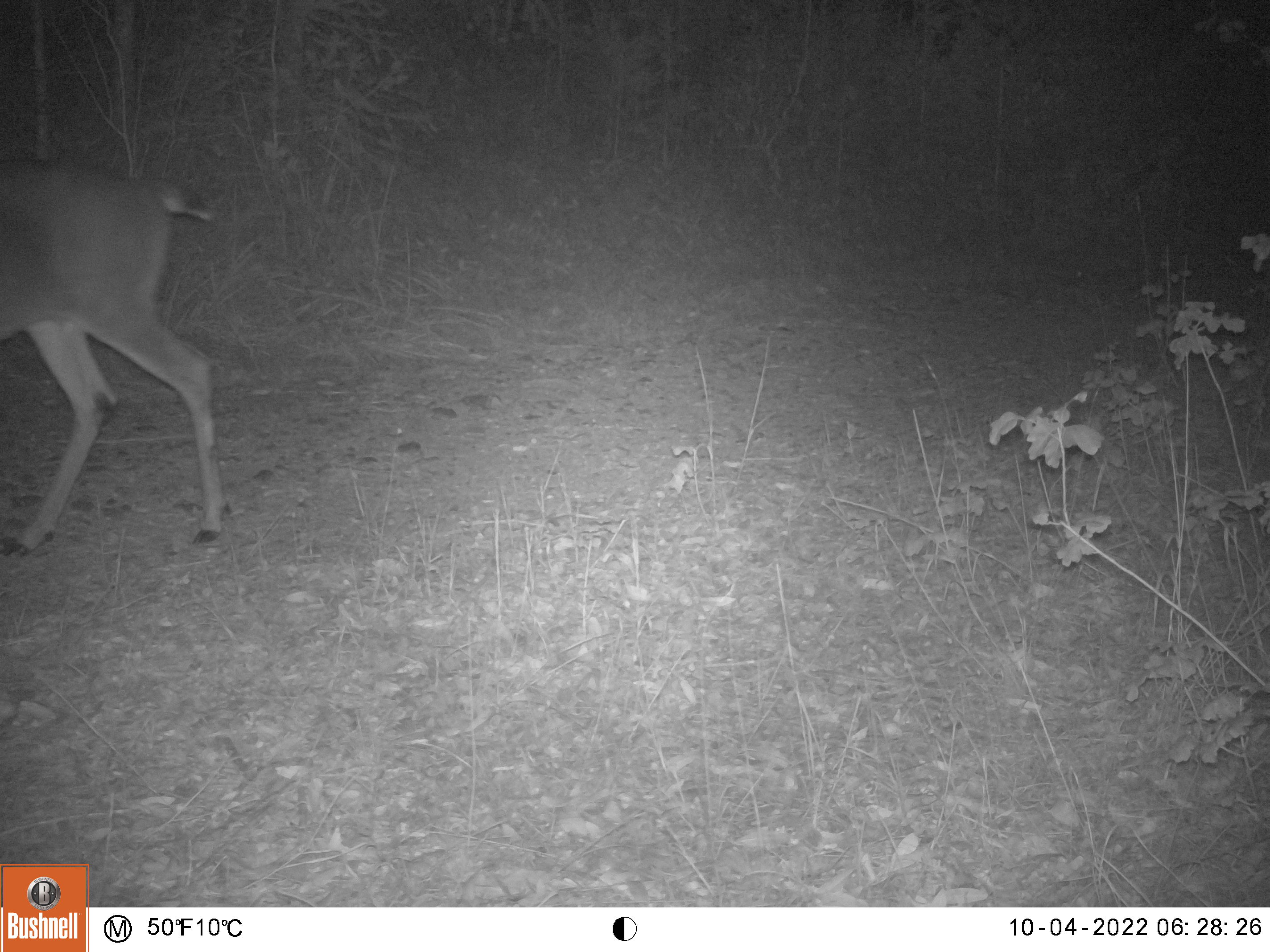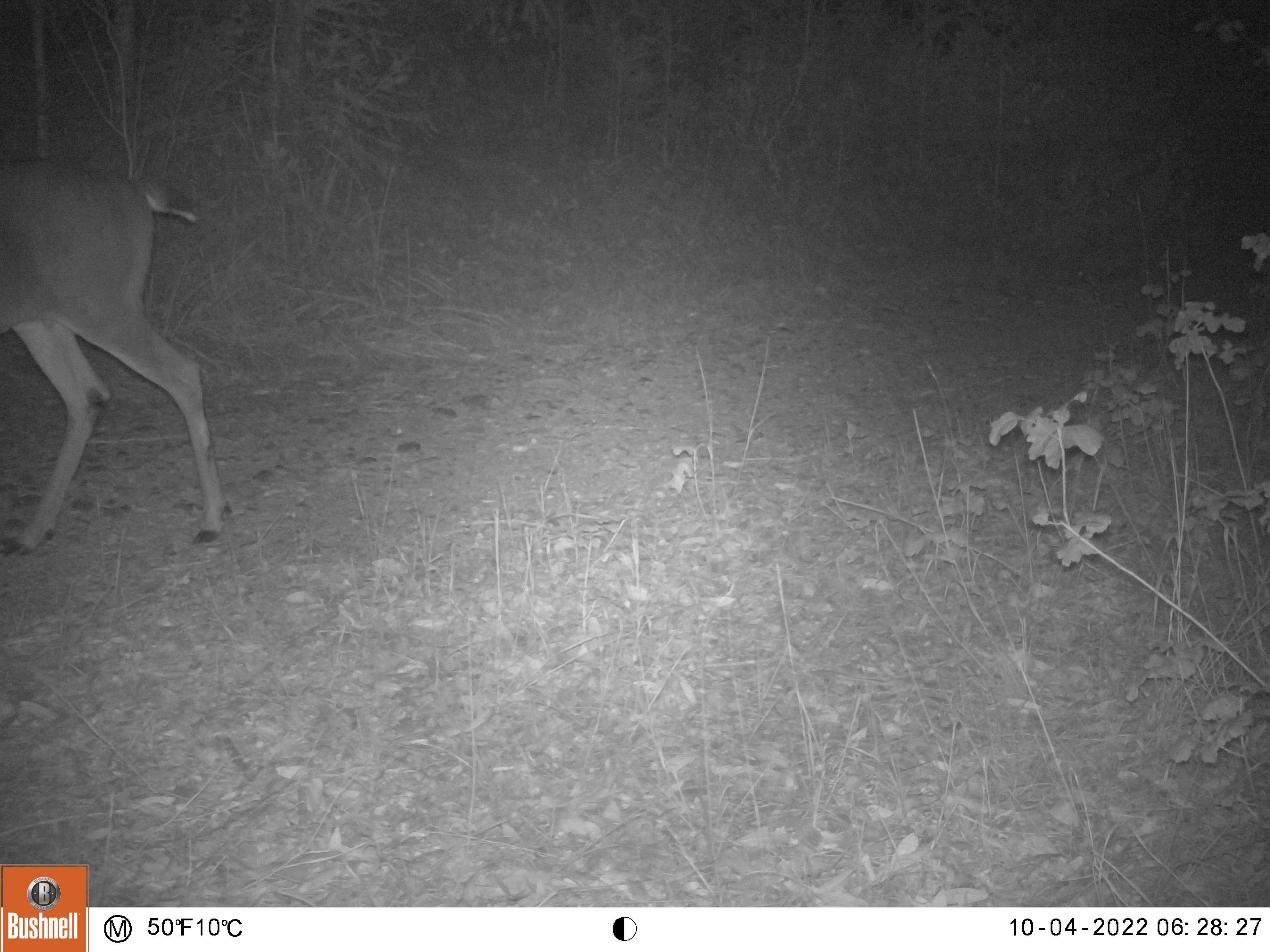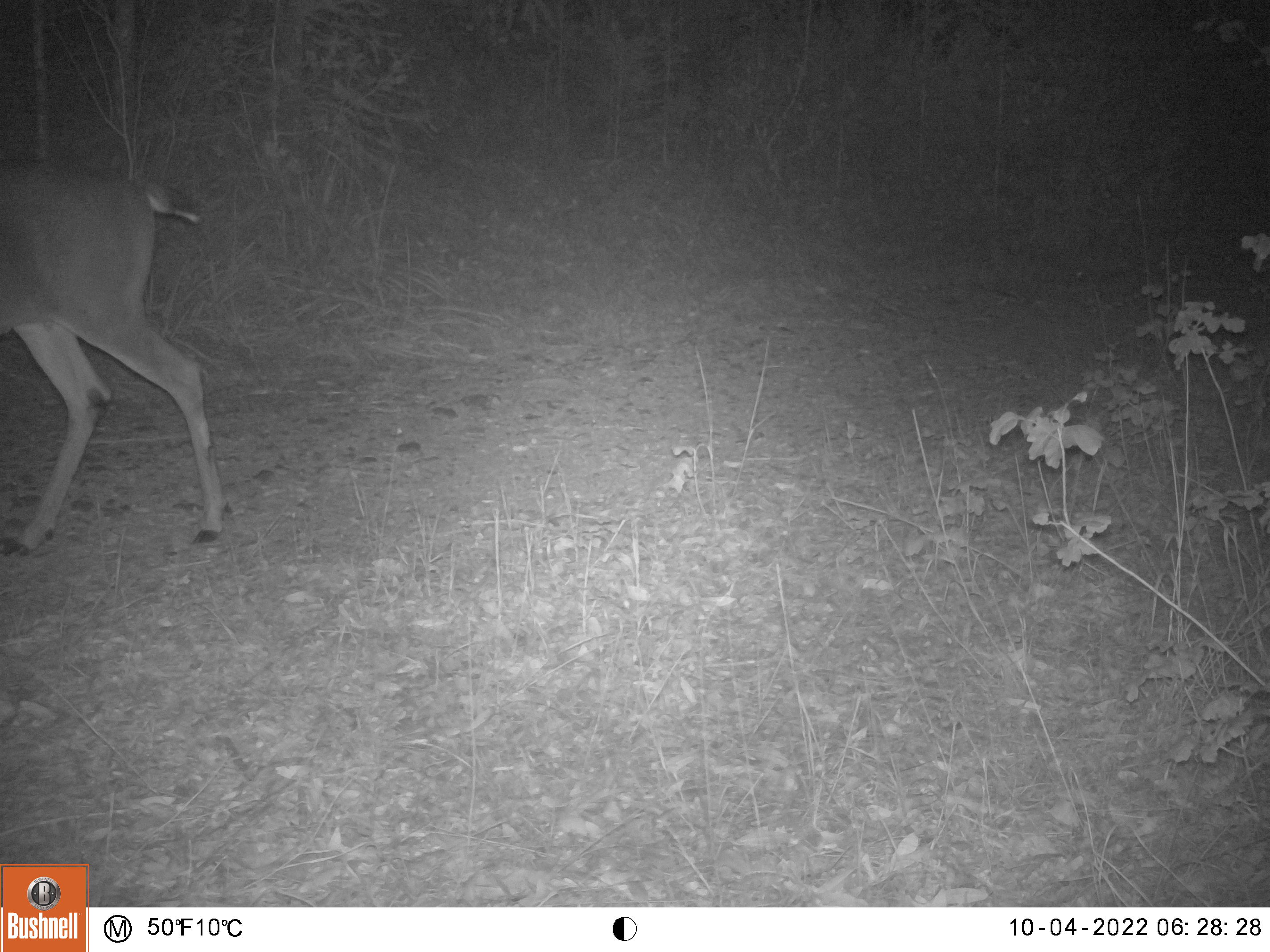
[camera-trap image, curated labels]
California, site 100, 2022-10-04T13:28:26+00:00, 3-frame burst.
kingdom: Animalia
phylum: Chordata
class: Mammalia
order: Artiodactyla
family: Cervidae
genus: Odocoileus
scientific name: Odocoileus hemionus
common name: mule deer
Mule deer (Odocoileus hemionus).